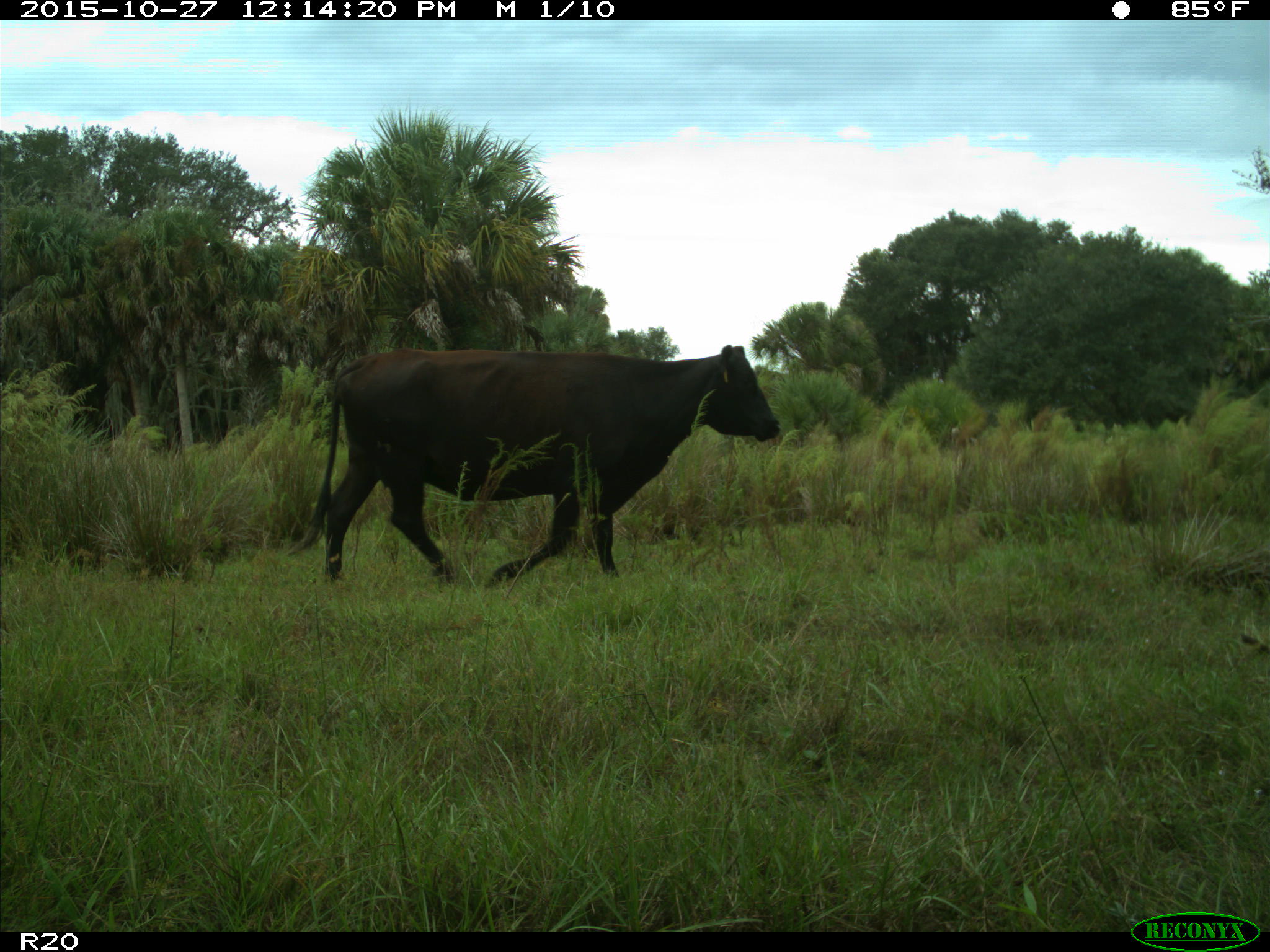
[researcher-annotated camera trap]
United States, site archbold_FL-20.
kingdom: Animalia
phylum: Chordata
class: Mammalia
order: Artiodactyla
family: Bovidae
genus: Bos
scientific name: Bos taurus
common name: domestic cow